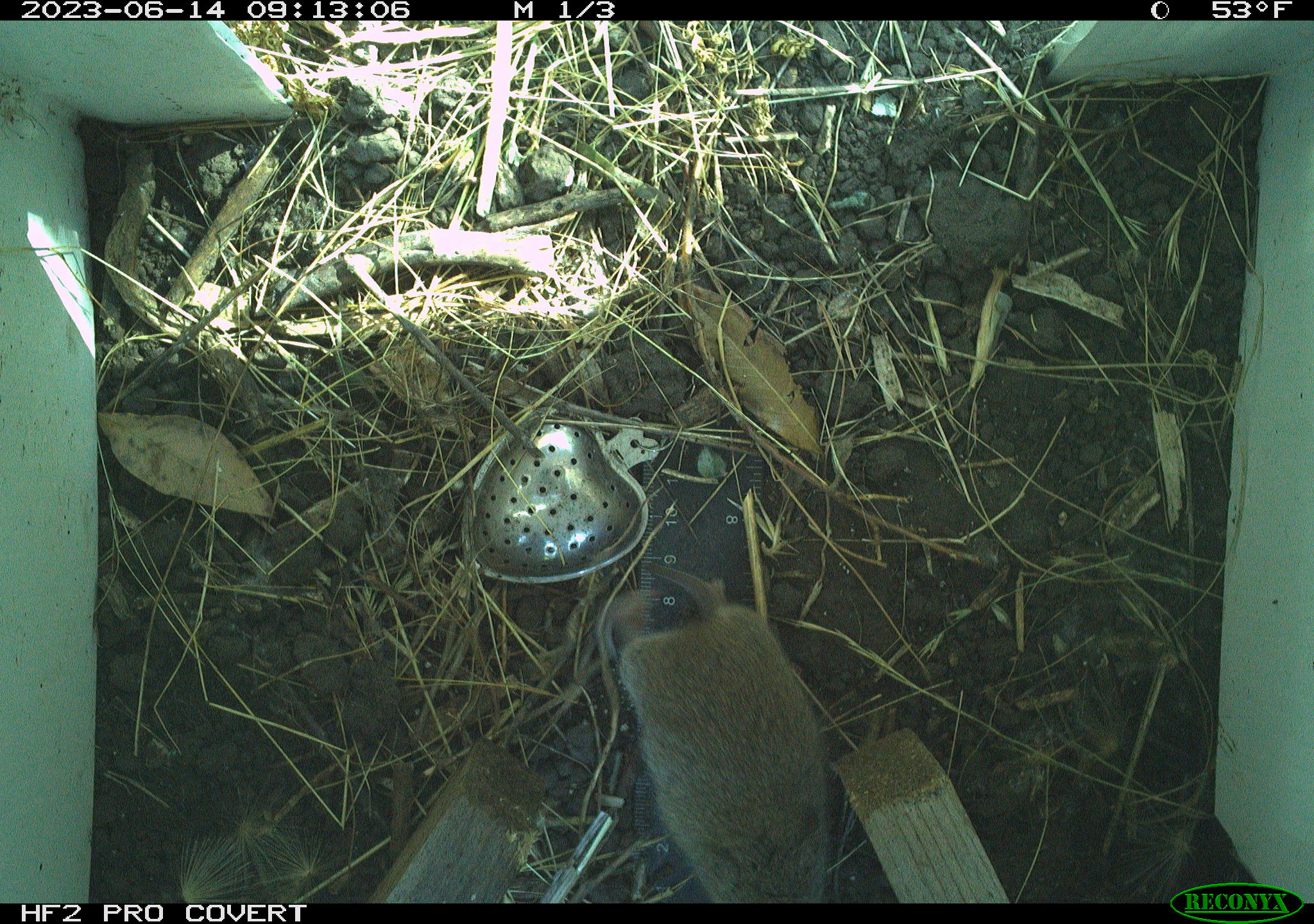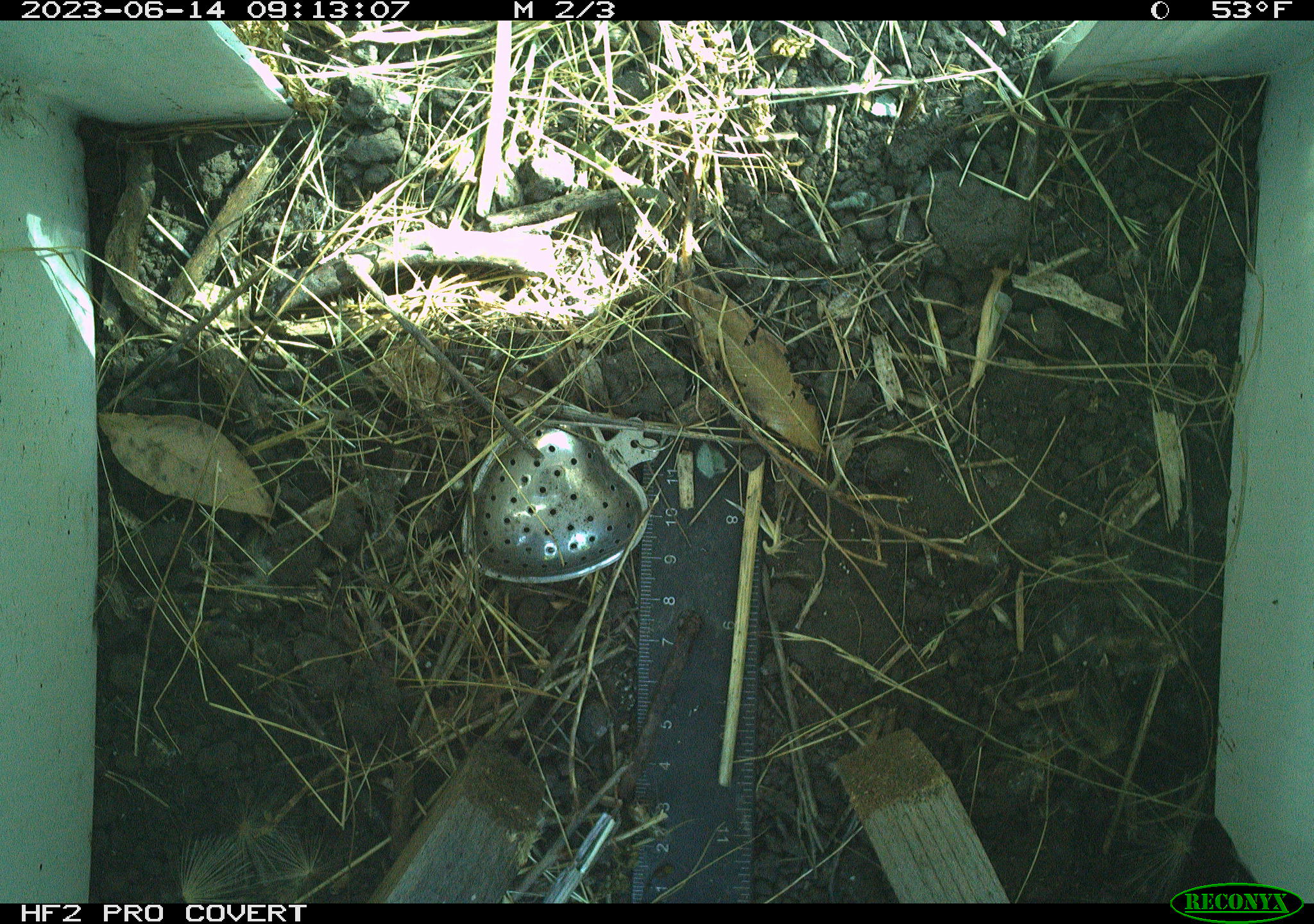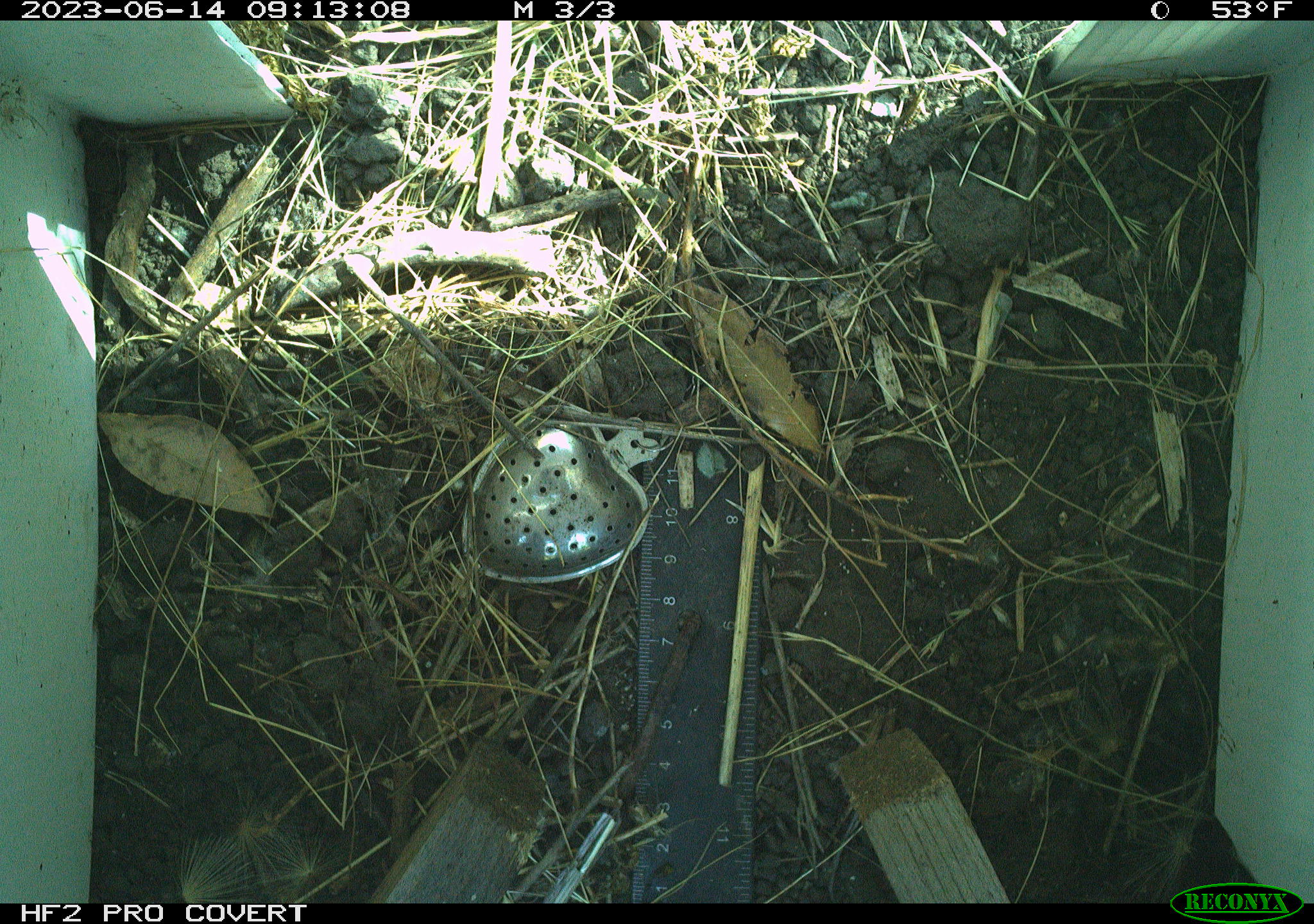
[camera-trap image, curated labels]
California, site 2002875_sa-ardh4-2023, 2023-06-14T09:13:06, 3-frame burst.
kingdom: Animalia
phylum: Chordata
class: Mammalia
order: Rodentia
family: Cricetidae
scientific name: Arvicolinae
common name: voles, lemmings, and muskrats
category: arvicolinae subfamily